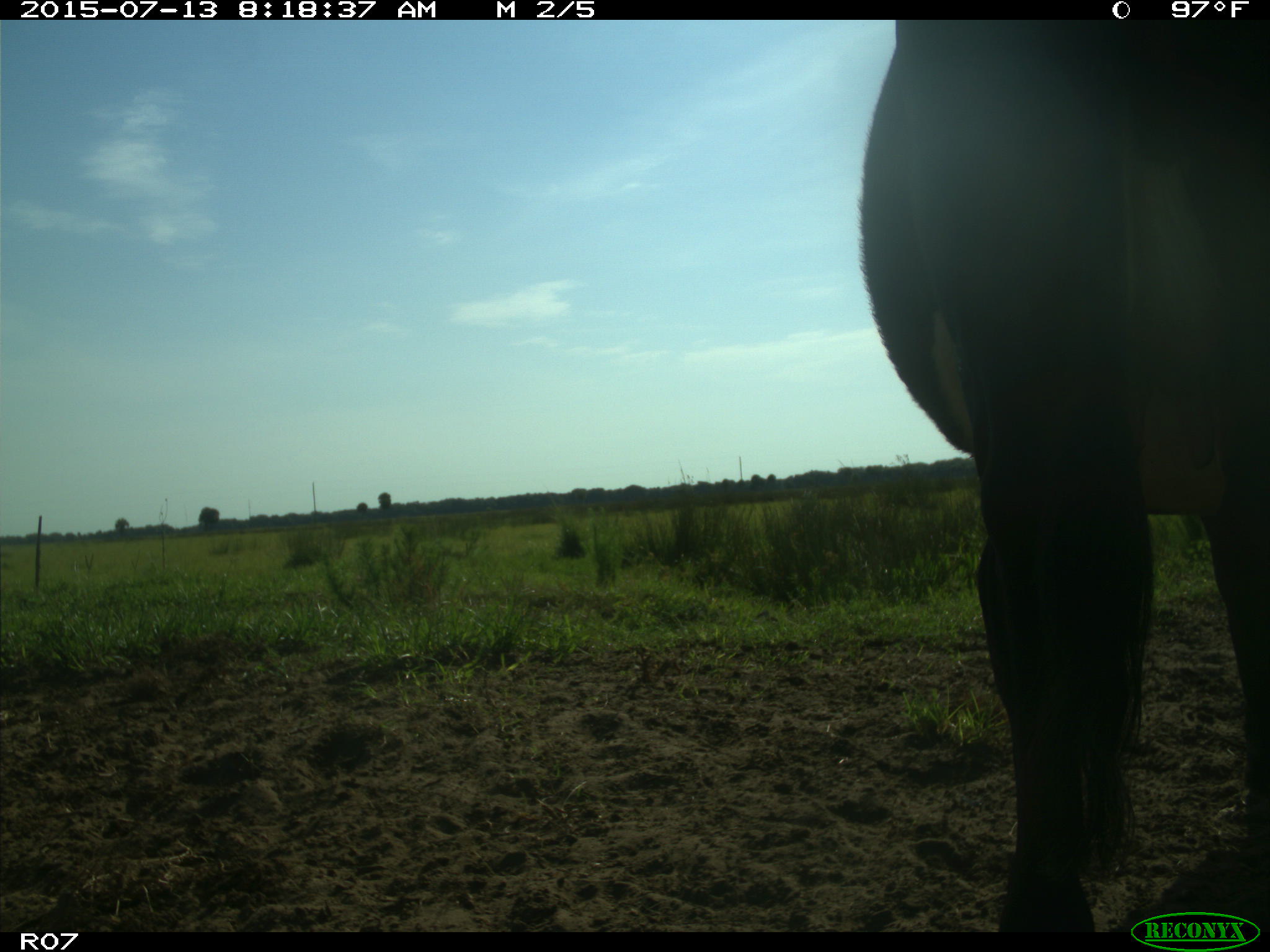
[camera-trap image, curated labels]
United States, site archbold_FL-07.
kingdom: Animalia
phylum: Chordata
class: Mammalia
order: Artiodactyla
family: Bovidae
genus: Bos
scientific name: Bos taurus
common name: domestic cow